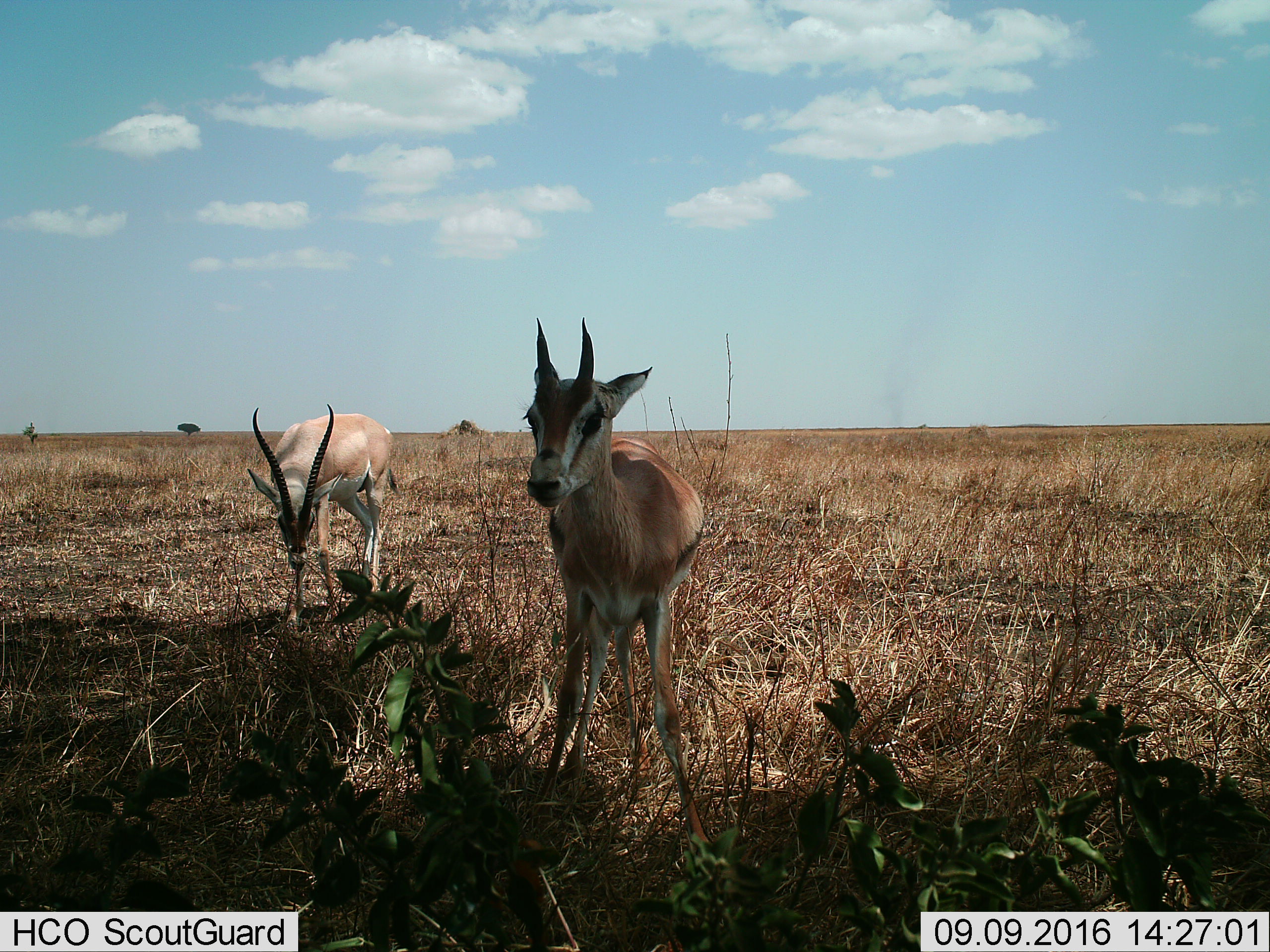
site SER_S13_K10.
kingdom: Animalia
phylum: Chordata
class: Mammalia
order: Artiodactyla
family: Bovidae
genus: Nanger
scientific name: Nanger granti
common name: grant's gazelle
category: gazellegrants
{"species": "gazellegrants (grant's gazelle) (Nanger granti)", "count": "2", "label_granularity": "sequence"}